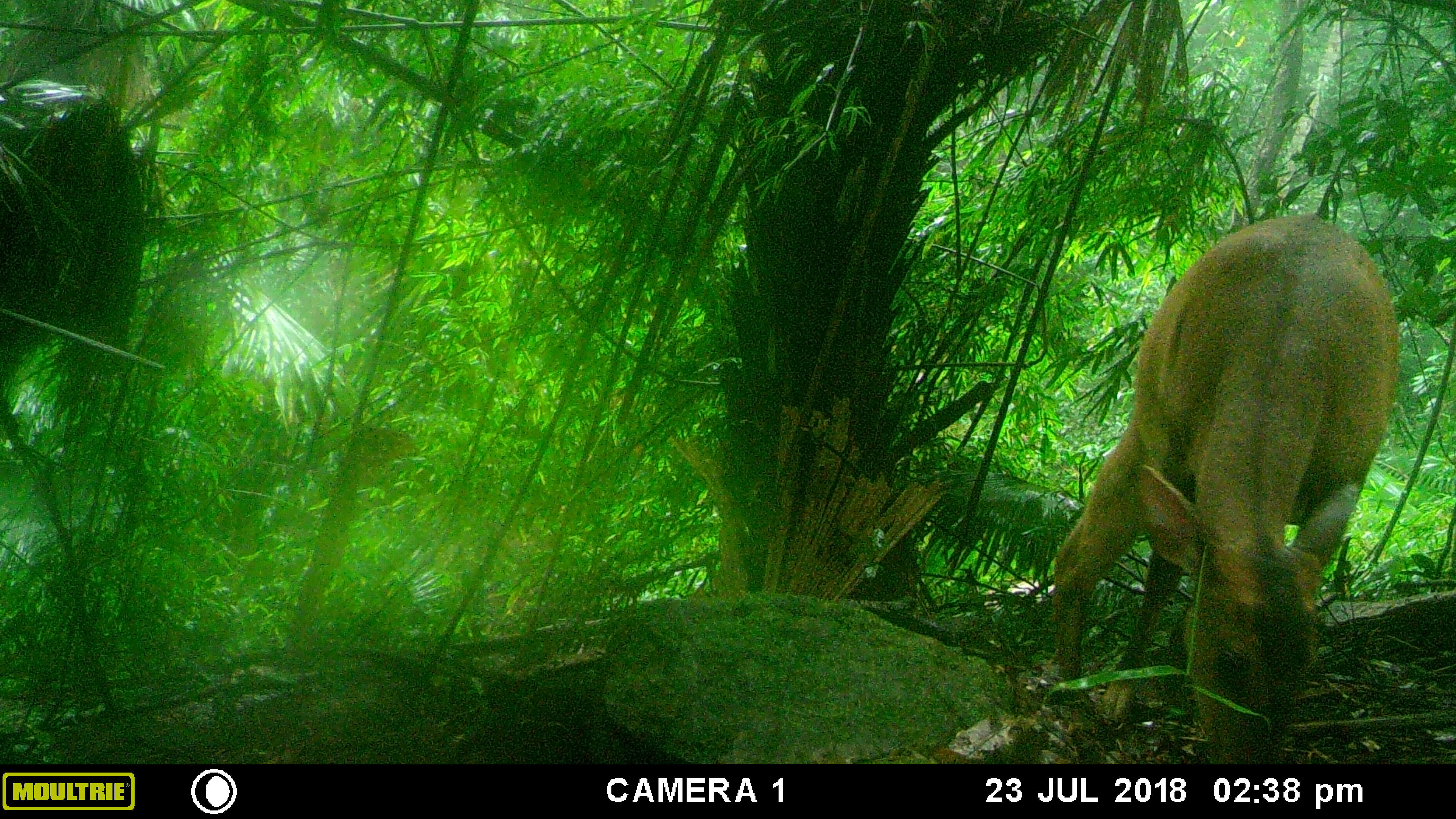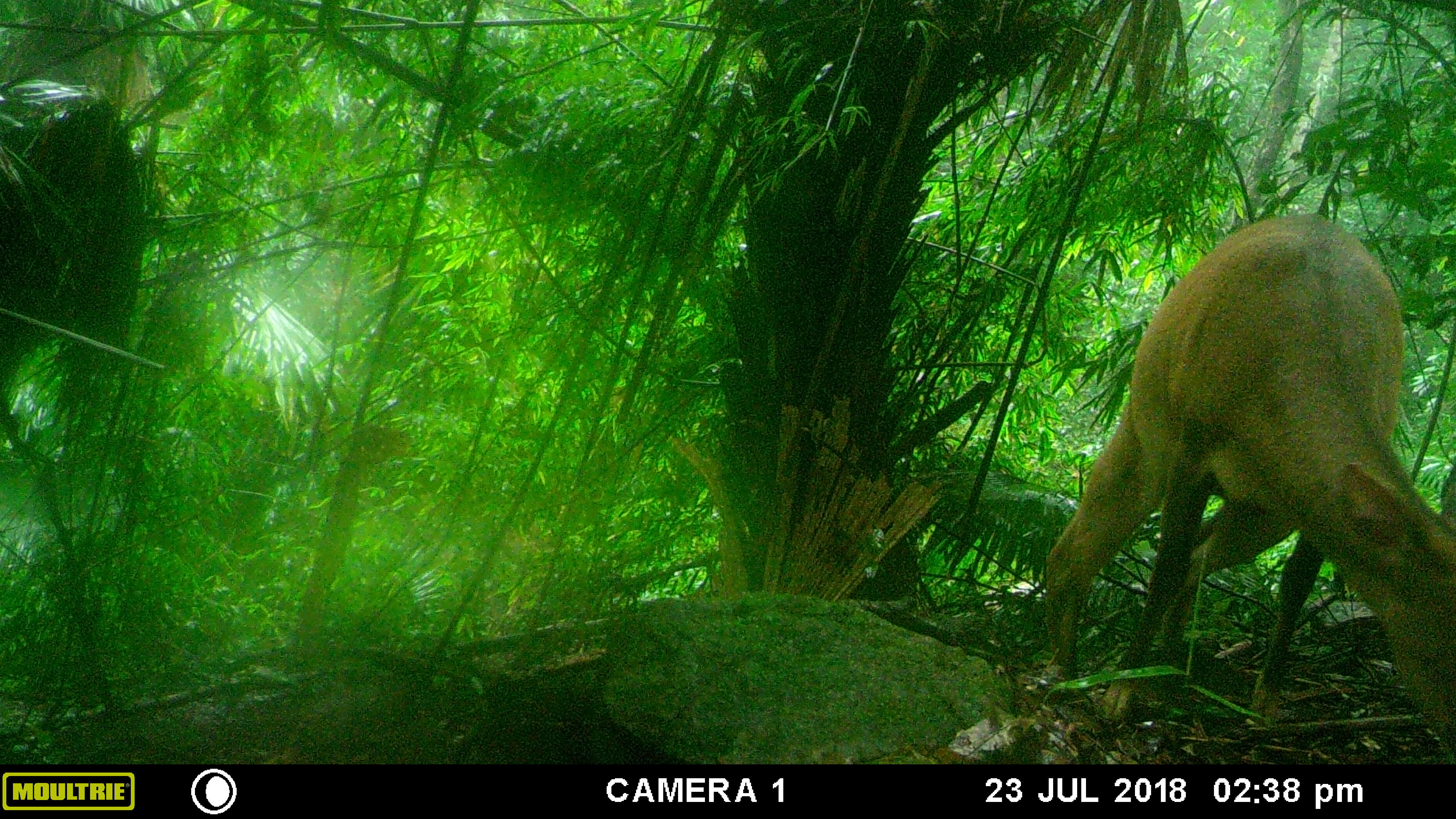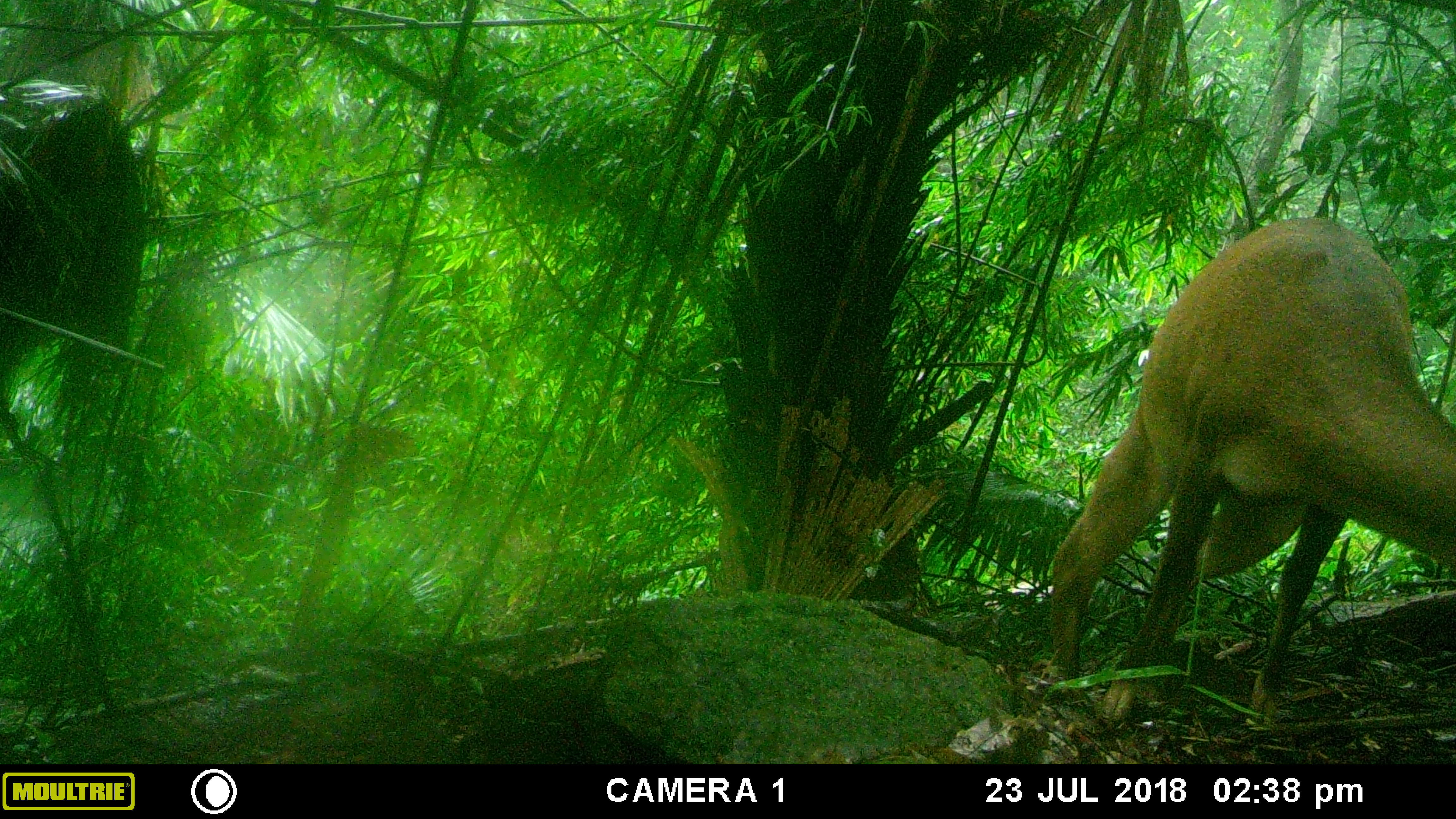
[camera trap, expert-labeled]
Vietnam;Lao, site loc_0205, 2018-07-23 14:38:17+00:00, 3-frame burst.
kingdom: Animalia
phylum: Chordata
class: Mammalia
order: Artiodactyla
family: Cervidae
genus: Muntiacus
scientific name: Muntiacus vuquangensis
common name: large-antlered muntjac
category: large antlered muntjac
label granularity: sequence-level